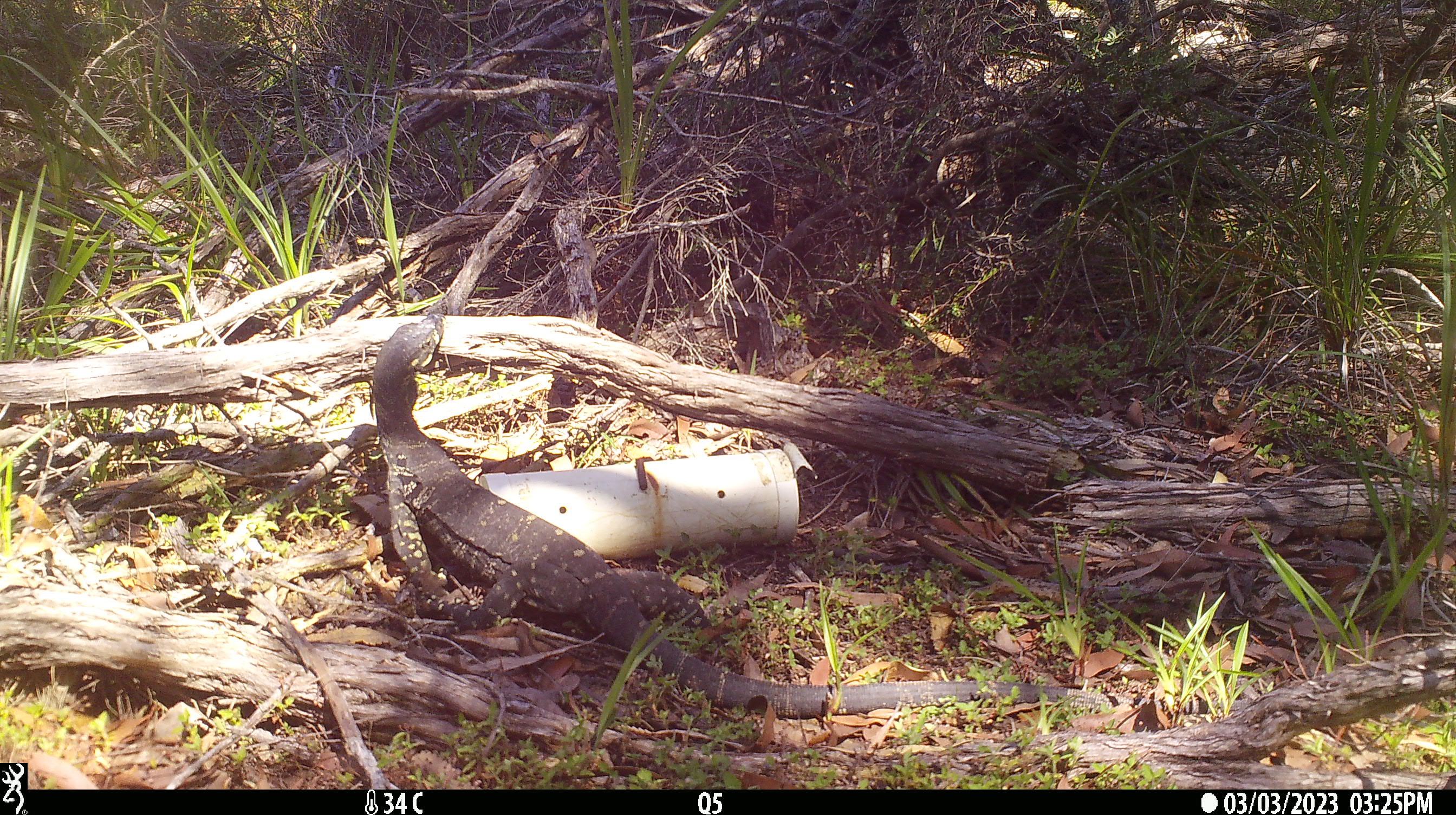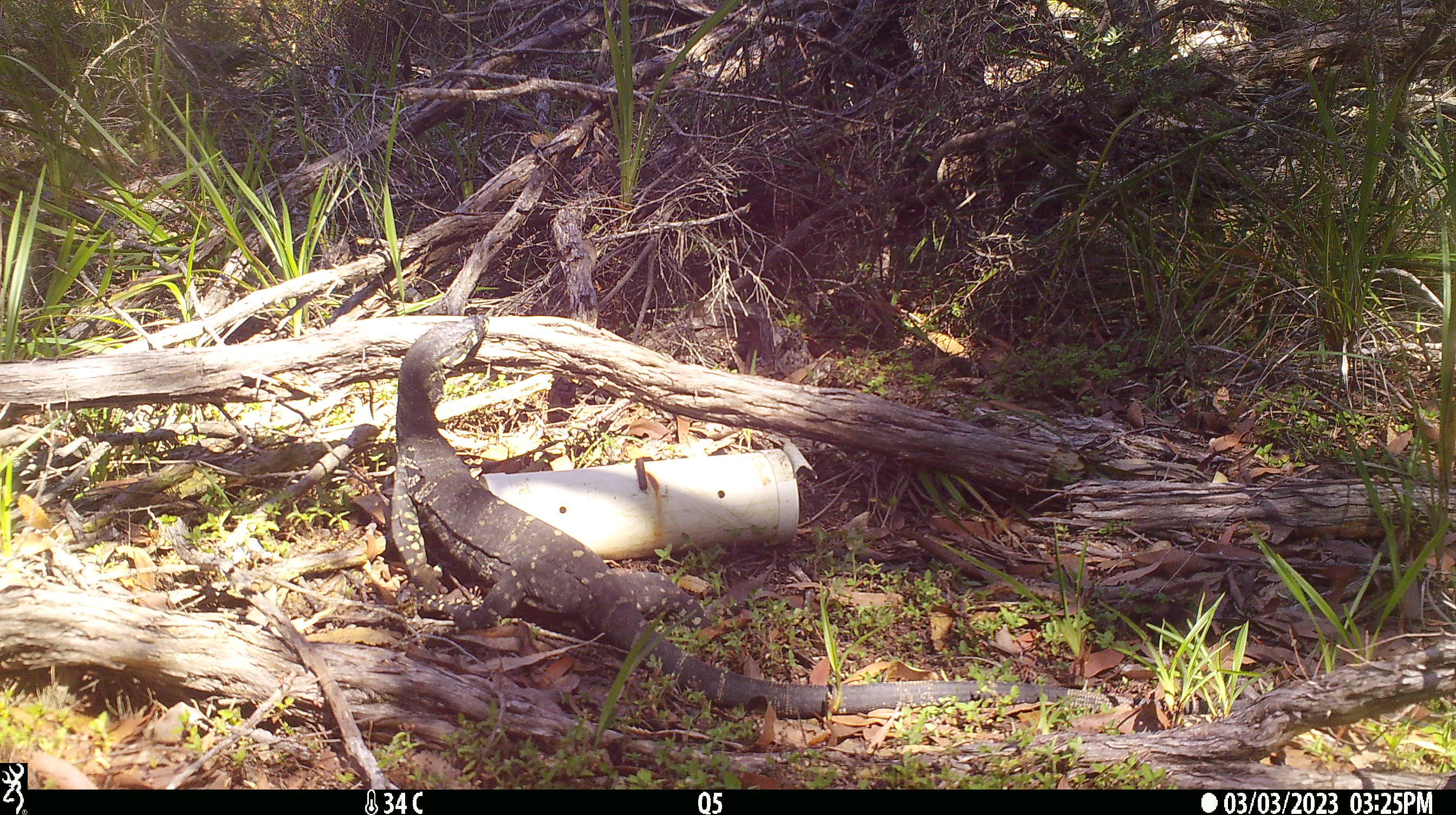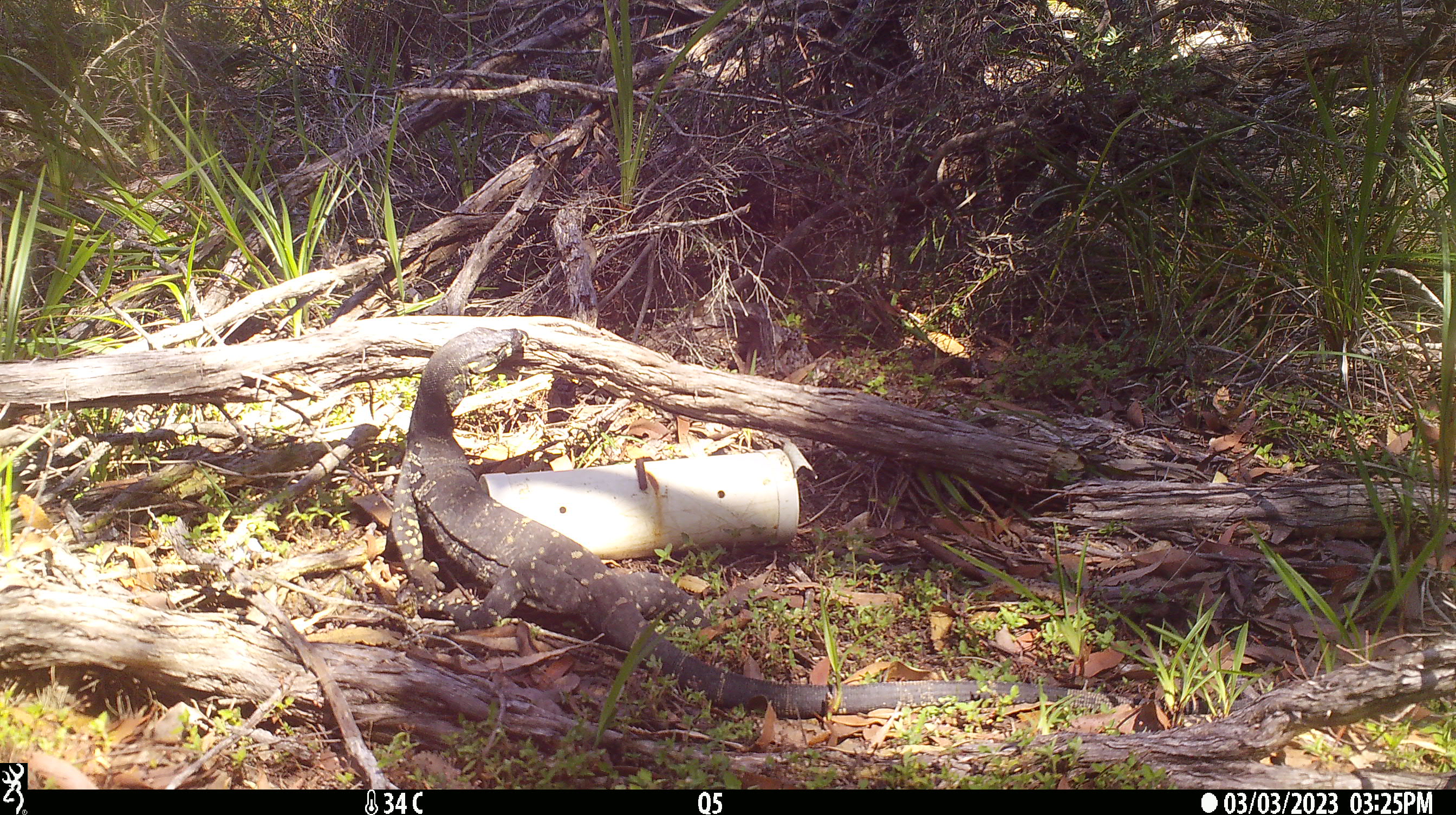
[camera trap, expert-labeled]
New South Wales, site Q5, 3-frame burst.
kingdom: Animalia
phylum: Chordata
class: Reptilia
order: Squamata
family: Varanidae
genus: Varanus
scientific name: Varanus varius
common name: lace monitor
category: goanna